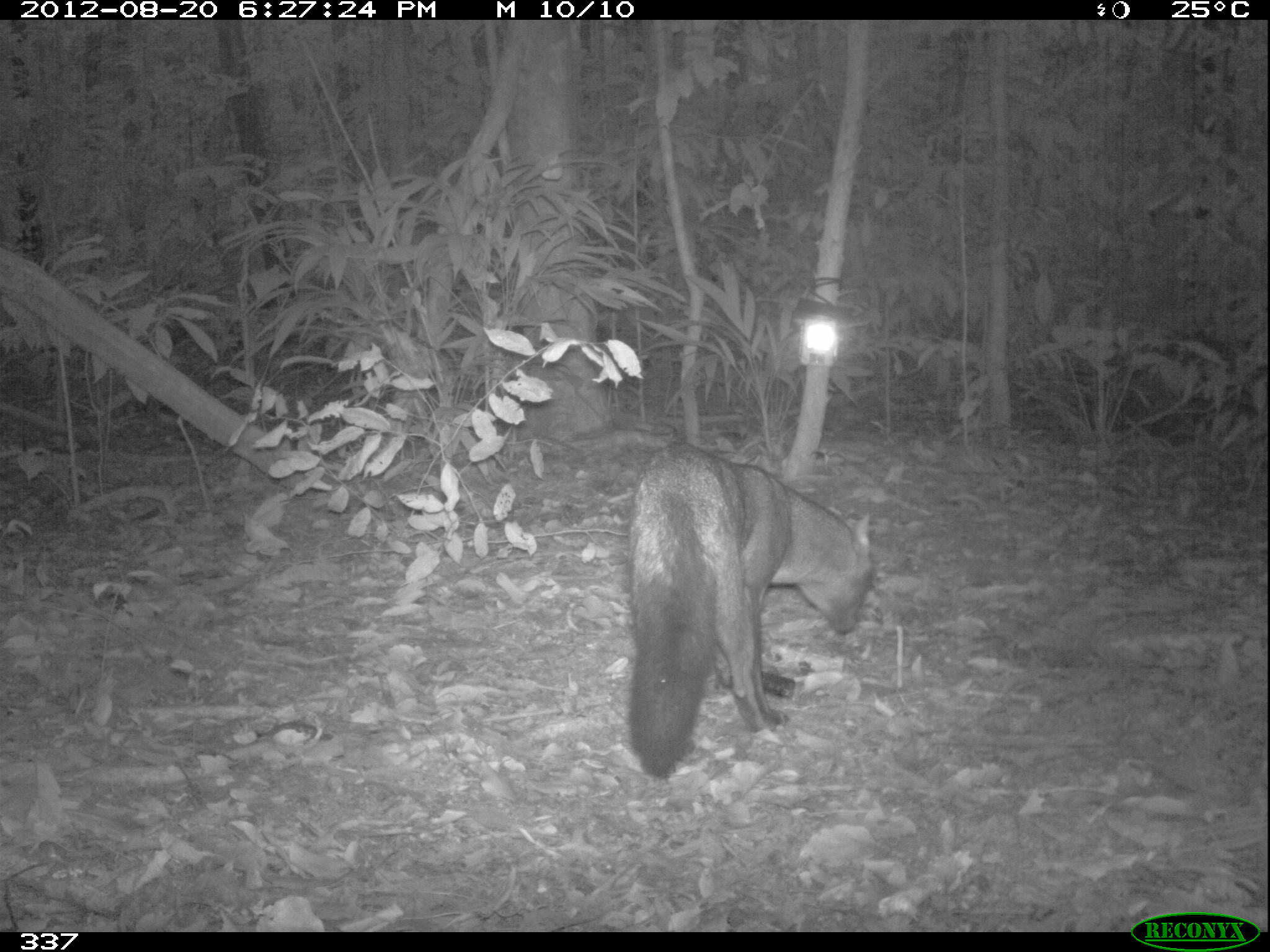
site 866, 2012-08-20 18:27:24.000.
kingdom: Animalia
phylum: Chordata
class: Mammalia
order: Carnivora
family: Canidae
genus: Atelocynus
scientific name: Atelocynus microtis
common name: short-eared dog